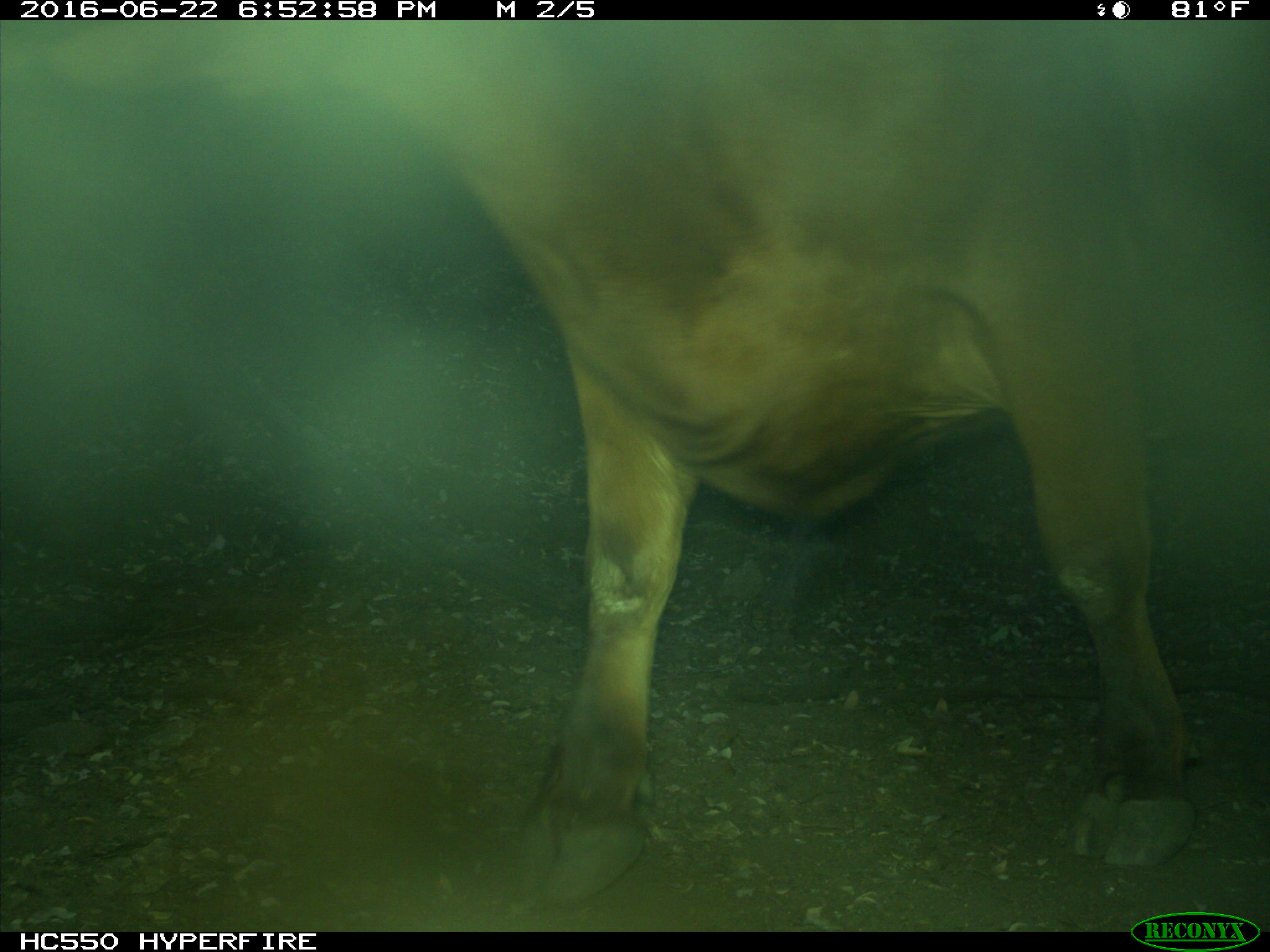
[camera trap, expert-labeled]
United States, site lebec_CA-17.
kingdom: Animalia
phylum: Chordata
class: Mammalia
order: Artiodactyla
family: Bovidae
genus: Bos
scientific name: Bos taurus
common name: domestic cow